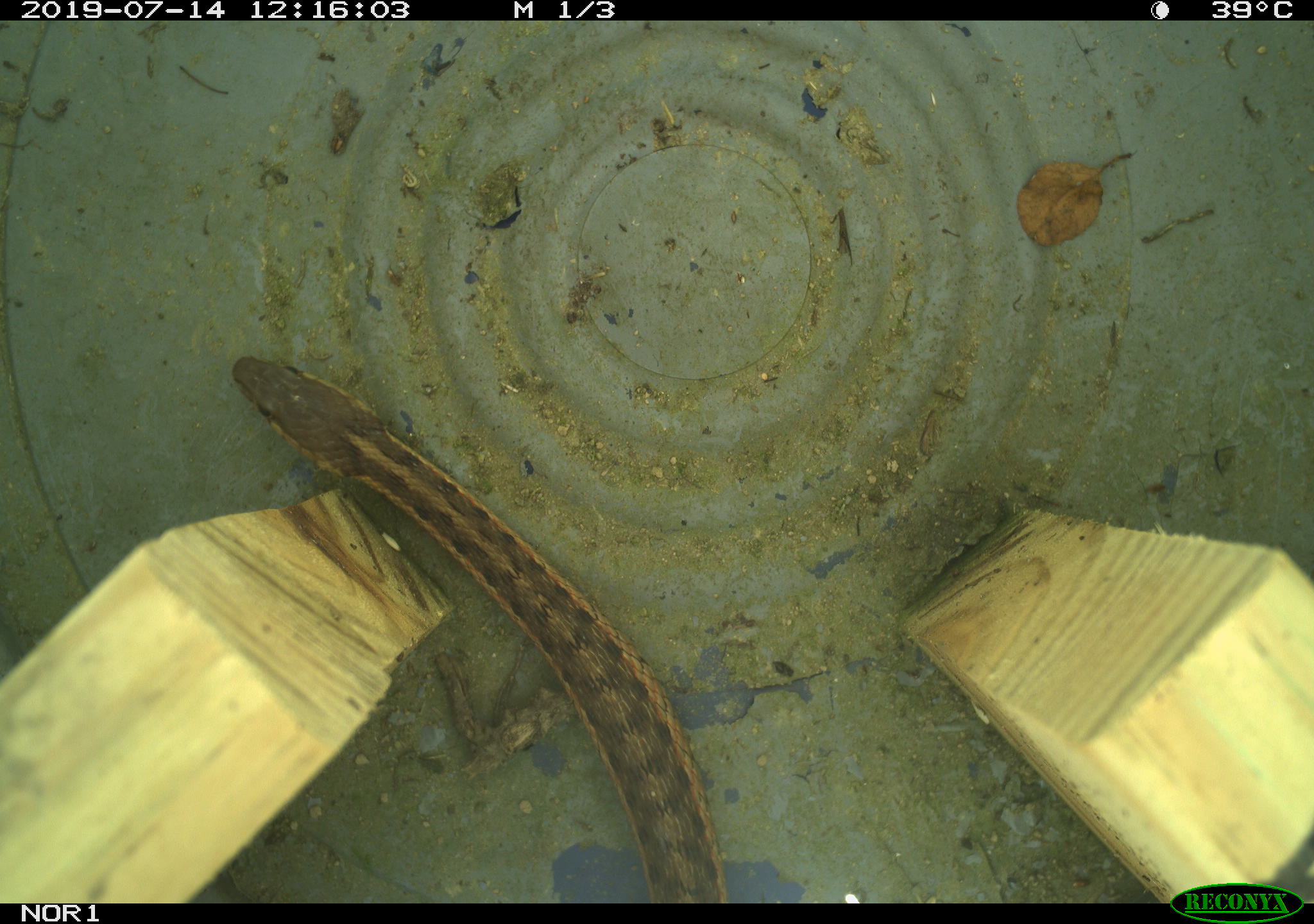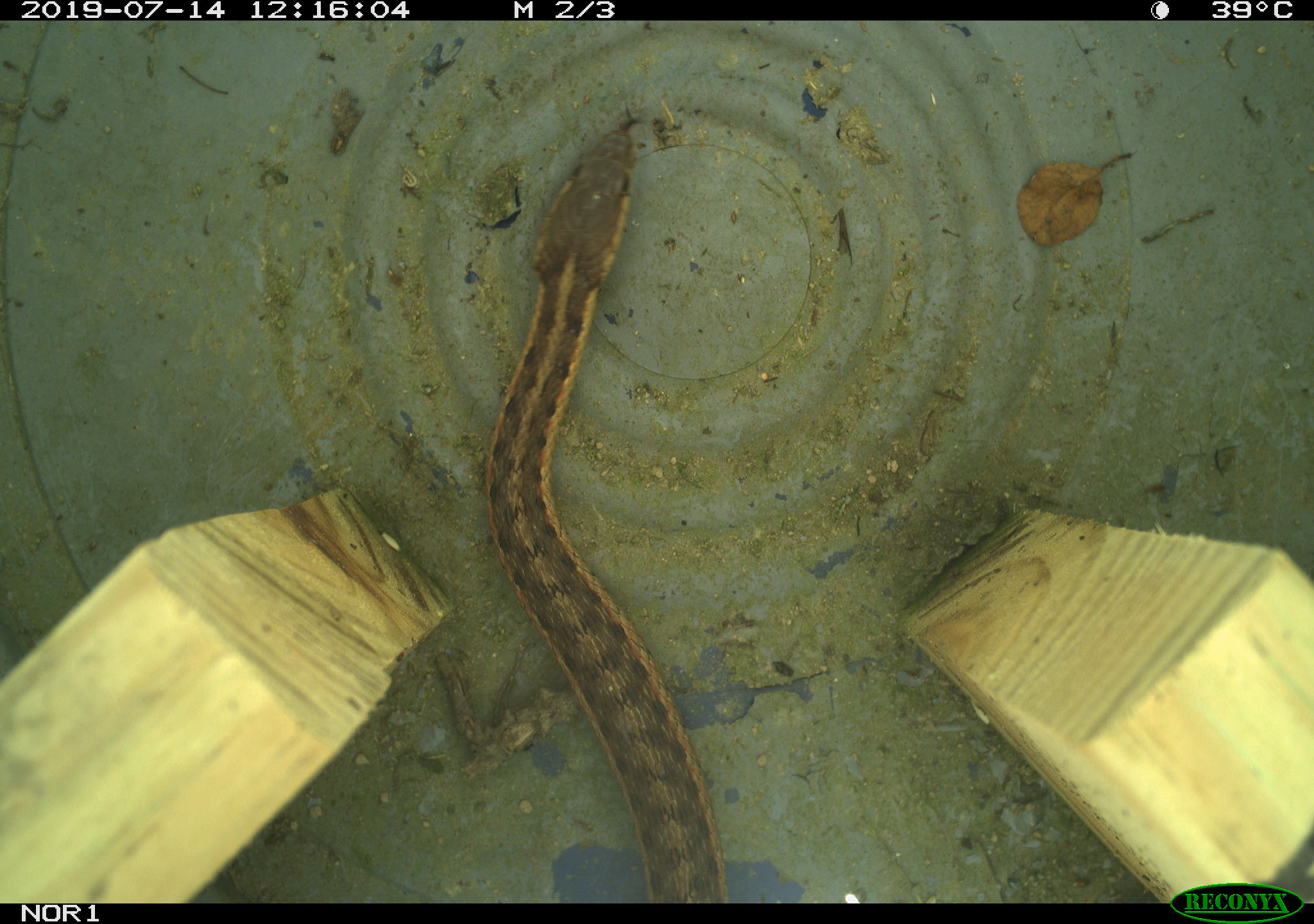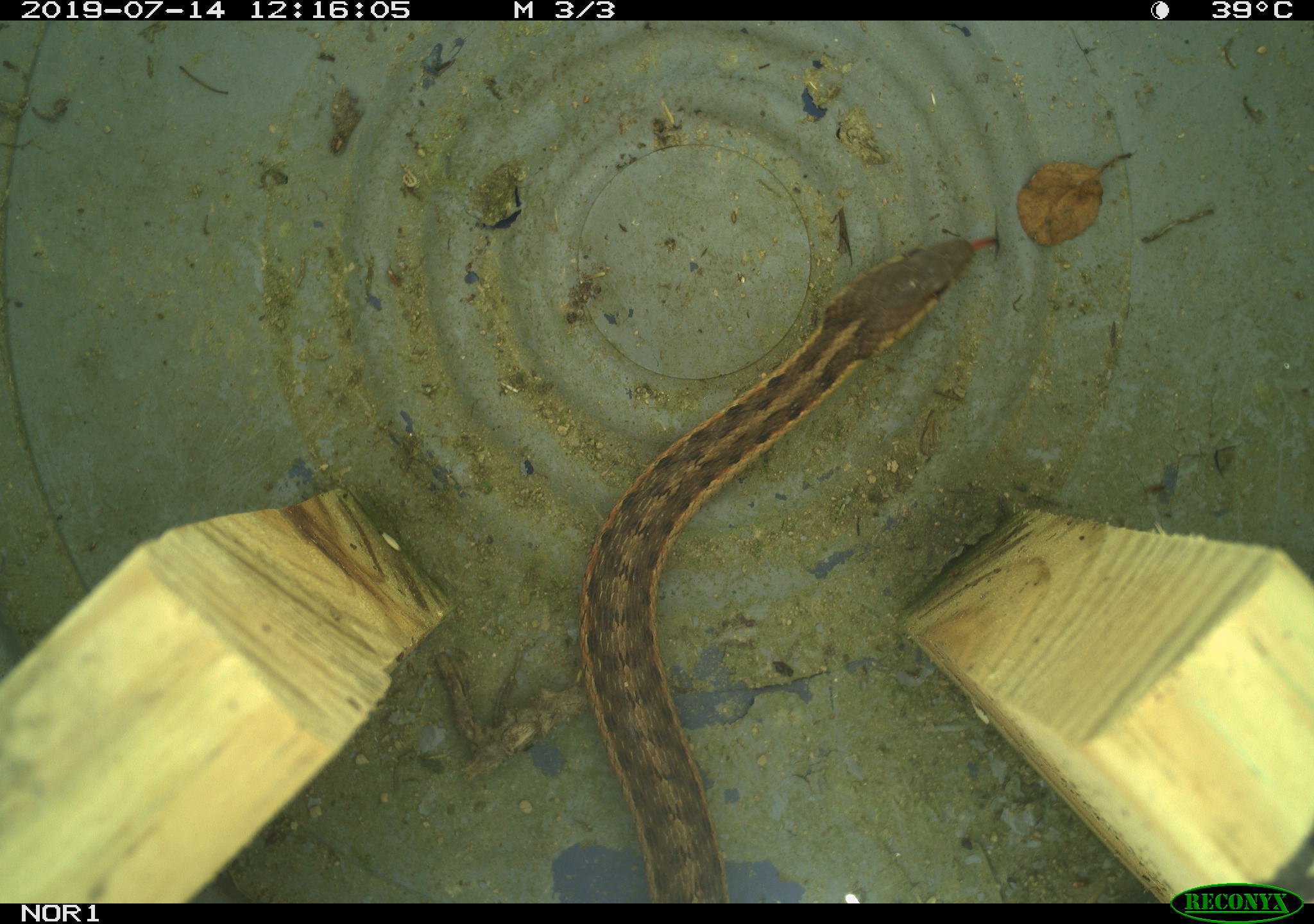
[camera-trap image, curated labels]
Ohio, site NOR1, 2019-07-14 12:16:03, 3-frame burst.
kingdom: Animalia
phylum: Chordata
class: Reptilia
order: Squamata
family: Colubridae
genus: Thamnophis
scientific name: Thamnophis sirtalis sirtalis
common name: eastern gartersnake